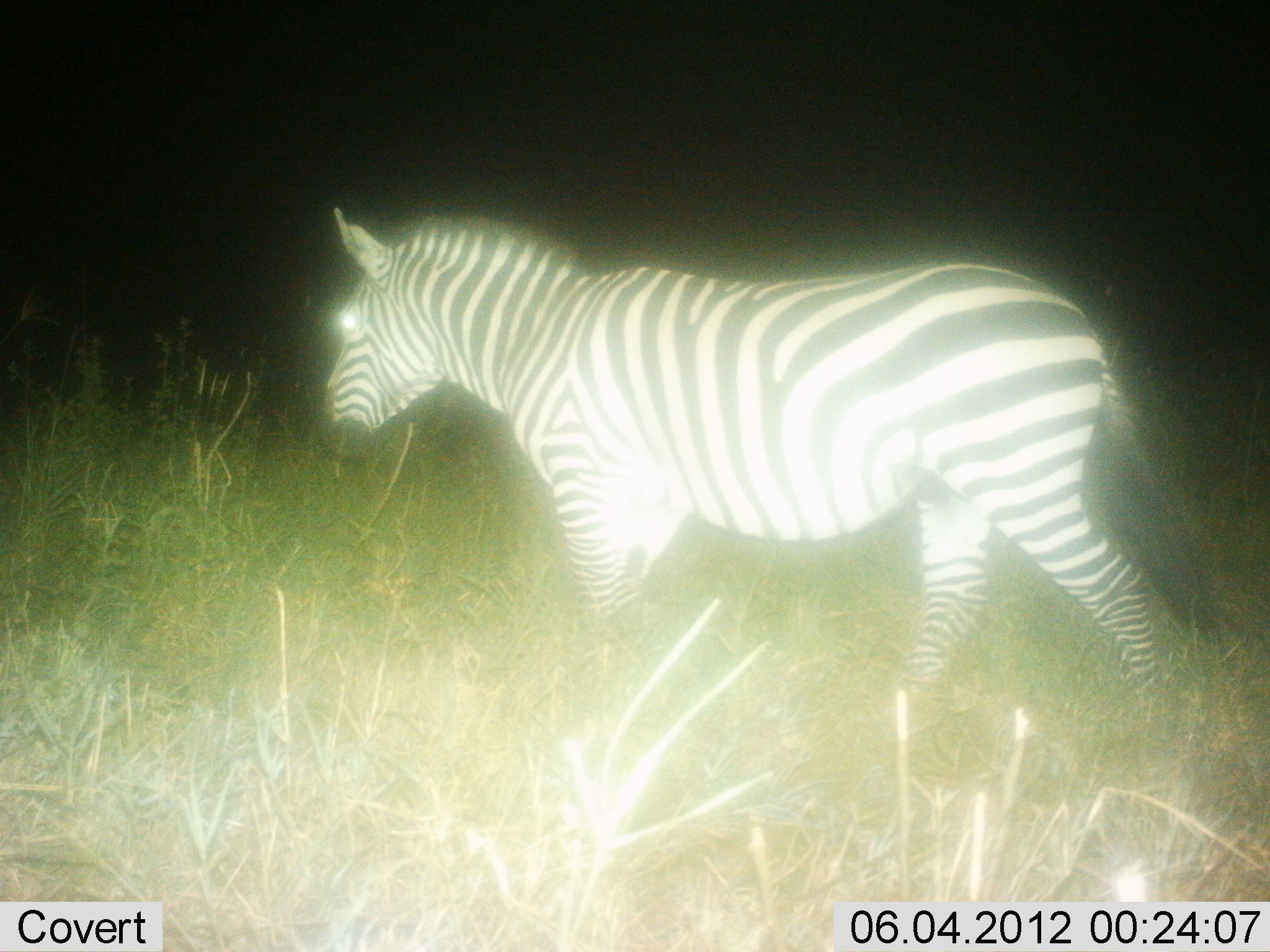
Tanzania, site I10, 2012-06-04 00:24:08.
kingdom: Animalia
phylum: Chordata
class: Mammalia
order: Perissodactyla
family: Equidae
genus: Equus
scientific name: Equus quagga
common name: plains zebra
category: zebra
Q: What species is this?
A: Zebra (plains zebra) (Equus quagga).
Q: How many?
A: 1.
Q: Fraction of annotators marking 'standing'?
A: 10%.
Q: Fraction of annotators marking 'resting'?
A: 0%.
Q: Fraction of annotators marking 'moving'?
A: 100%.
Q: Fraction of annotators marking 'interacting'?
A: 0%.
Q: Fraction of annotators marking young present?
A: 0%.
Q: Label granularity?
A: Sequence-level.